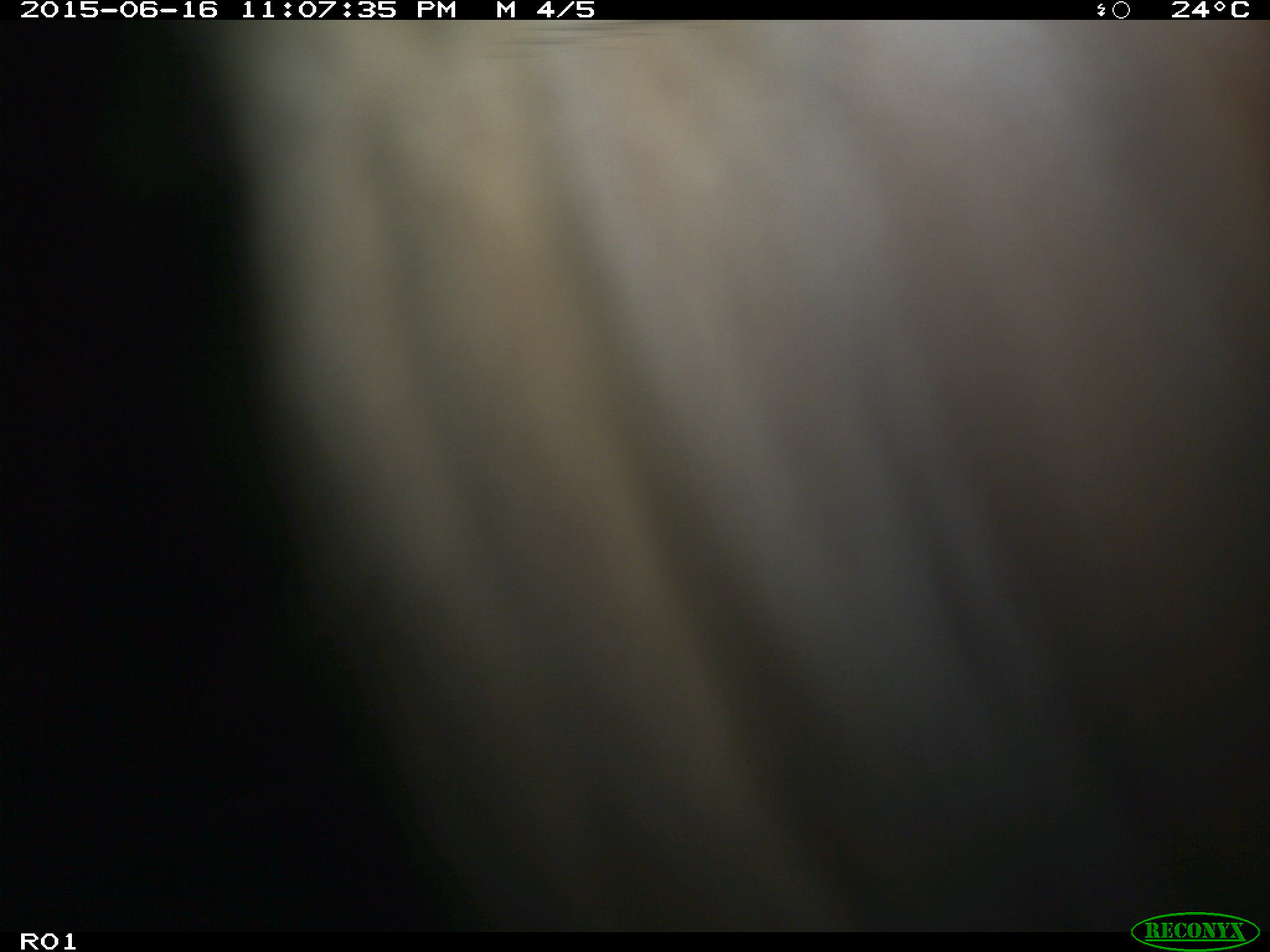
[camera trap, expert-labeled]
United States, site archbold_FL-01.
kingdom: Animalia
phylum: Chordata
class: Mammalia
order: Artiodactyla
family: Bovidae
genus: Bos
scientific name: Bos taurus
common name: domestic cow